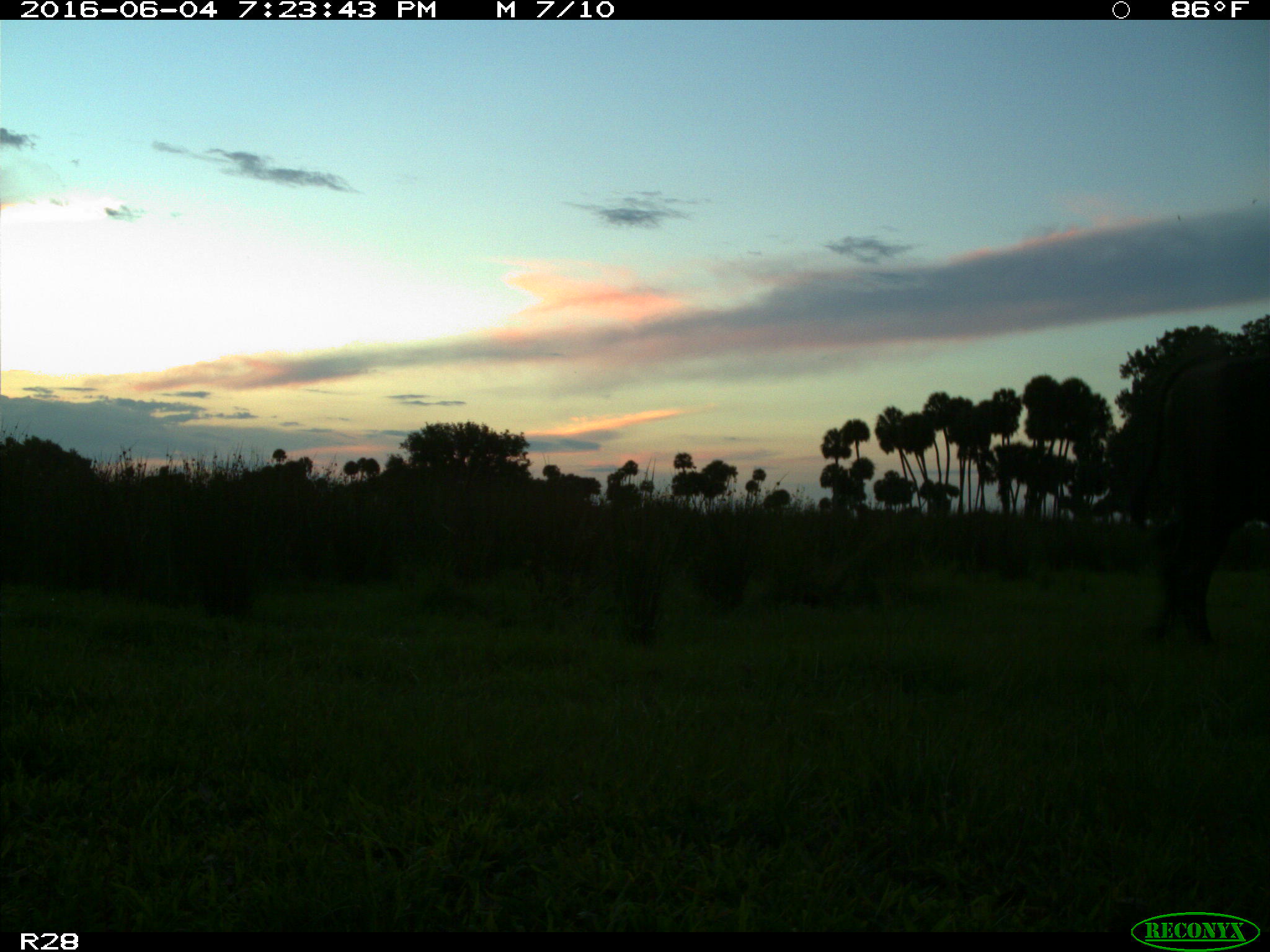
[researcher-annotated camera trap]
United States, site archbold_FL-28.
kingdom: Animalia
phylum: Chordata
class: Mammalia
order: Artiodactyla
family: Bovidae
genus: Bos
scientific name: Bos taurus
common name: domestic cow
Bos taurus (domestic cow).